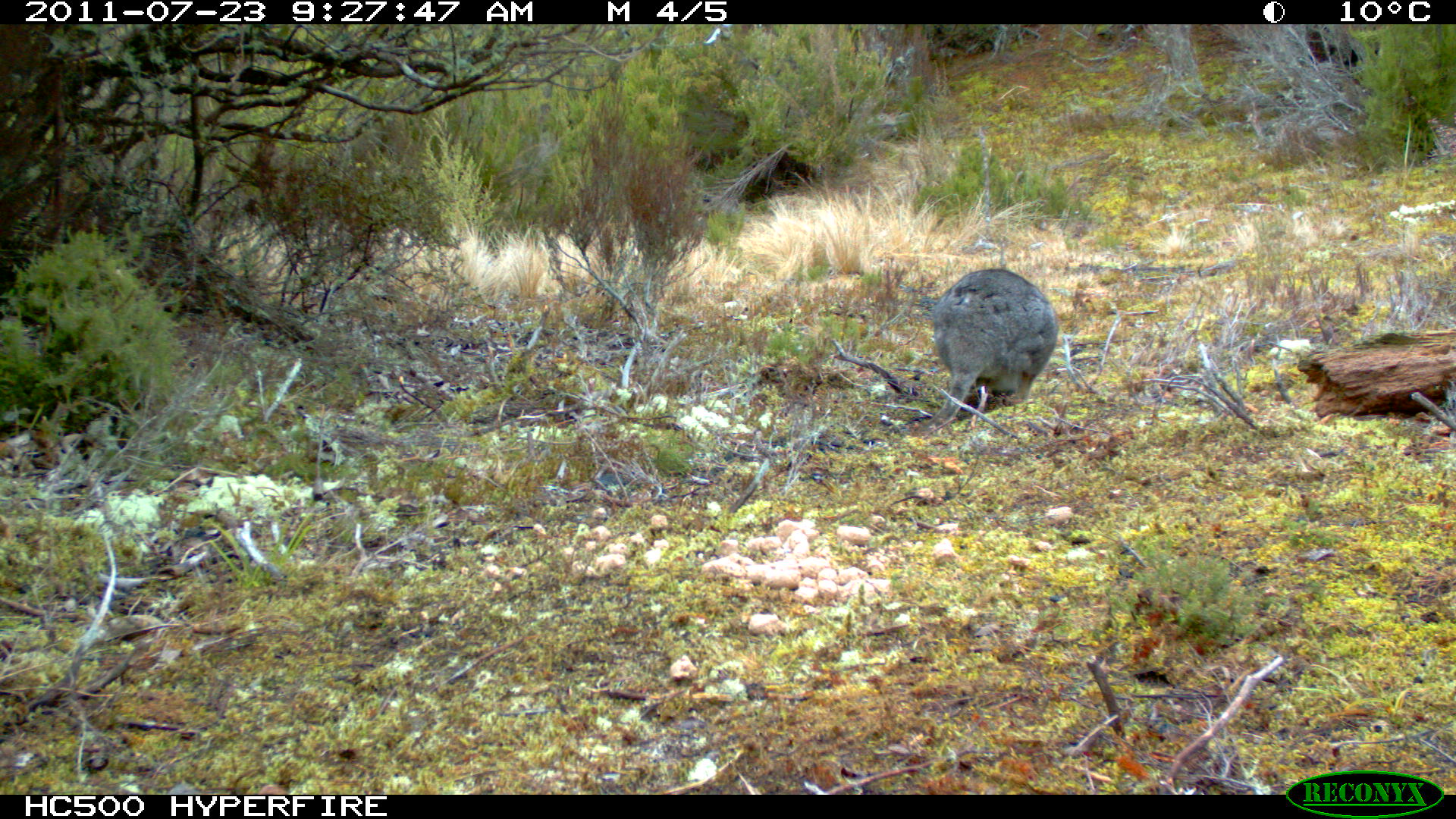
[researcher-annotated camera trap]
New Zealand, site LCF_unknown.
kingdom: Animalia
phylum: Chordata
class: Mammalia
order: Diprotodontia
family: Macropodidae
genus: Notamacropus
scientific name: Notamacropus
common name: wallaby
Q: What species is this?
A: Wallaby (Notamacropus).